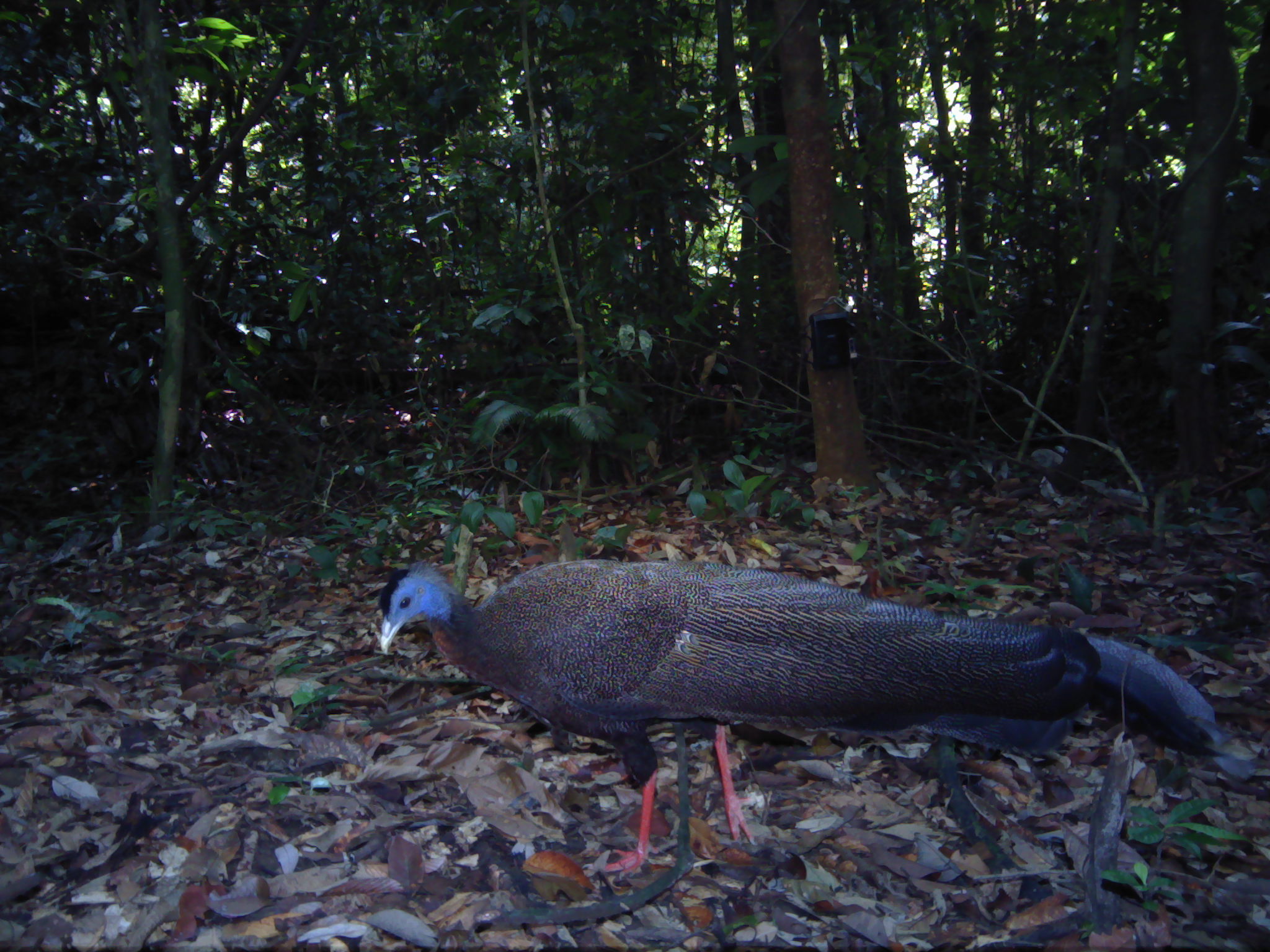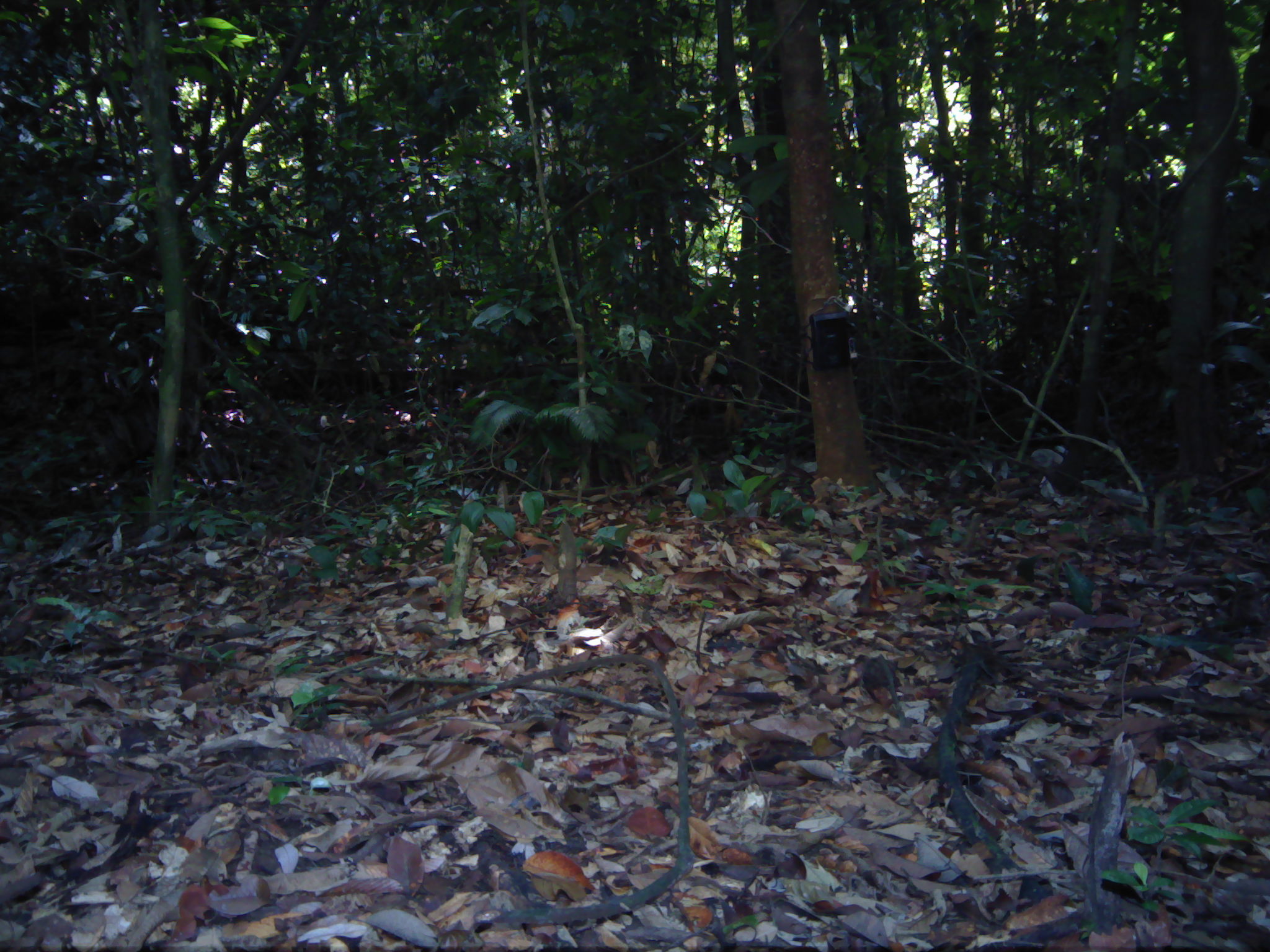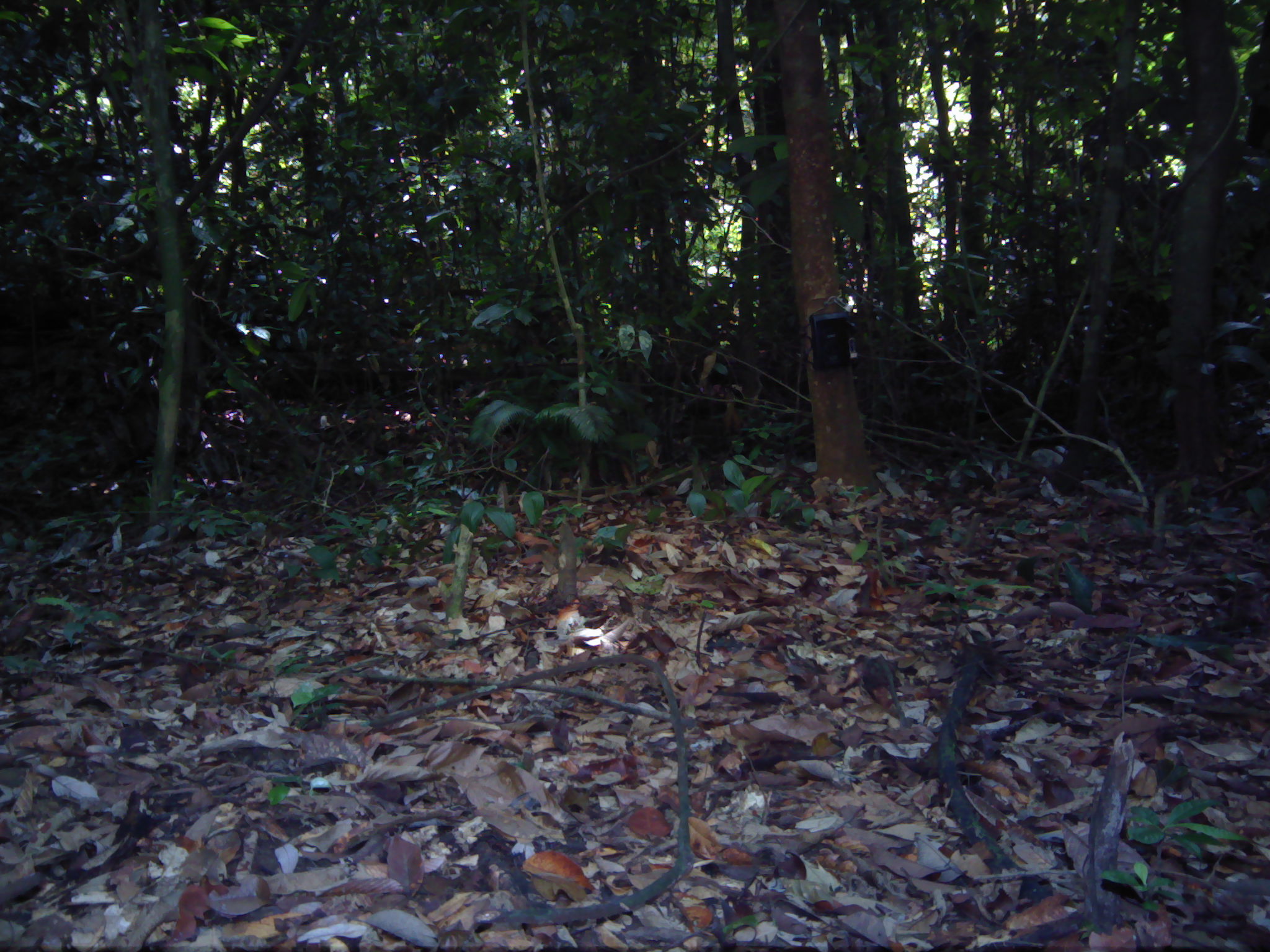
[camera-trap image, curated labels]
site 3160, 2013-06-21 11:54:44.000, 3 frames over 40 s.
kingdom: Animalia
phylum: Chordata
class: Aves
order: Galliformes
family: Phasianidae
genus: Argusianus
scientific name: Argusianus argus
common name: great argus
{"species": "Argusianus argus (great argus)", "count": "1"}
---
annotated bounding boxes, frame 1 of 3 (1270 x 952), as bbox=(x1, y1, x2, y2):
argusianus argus: bbox=(377, 557, 1257, 880)